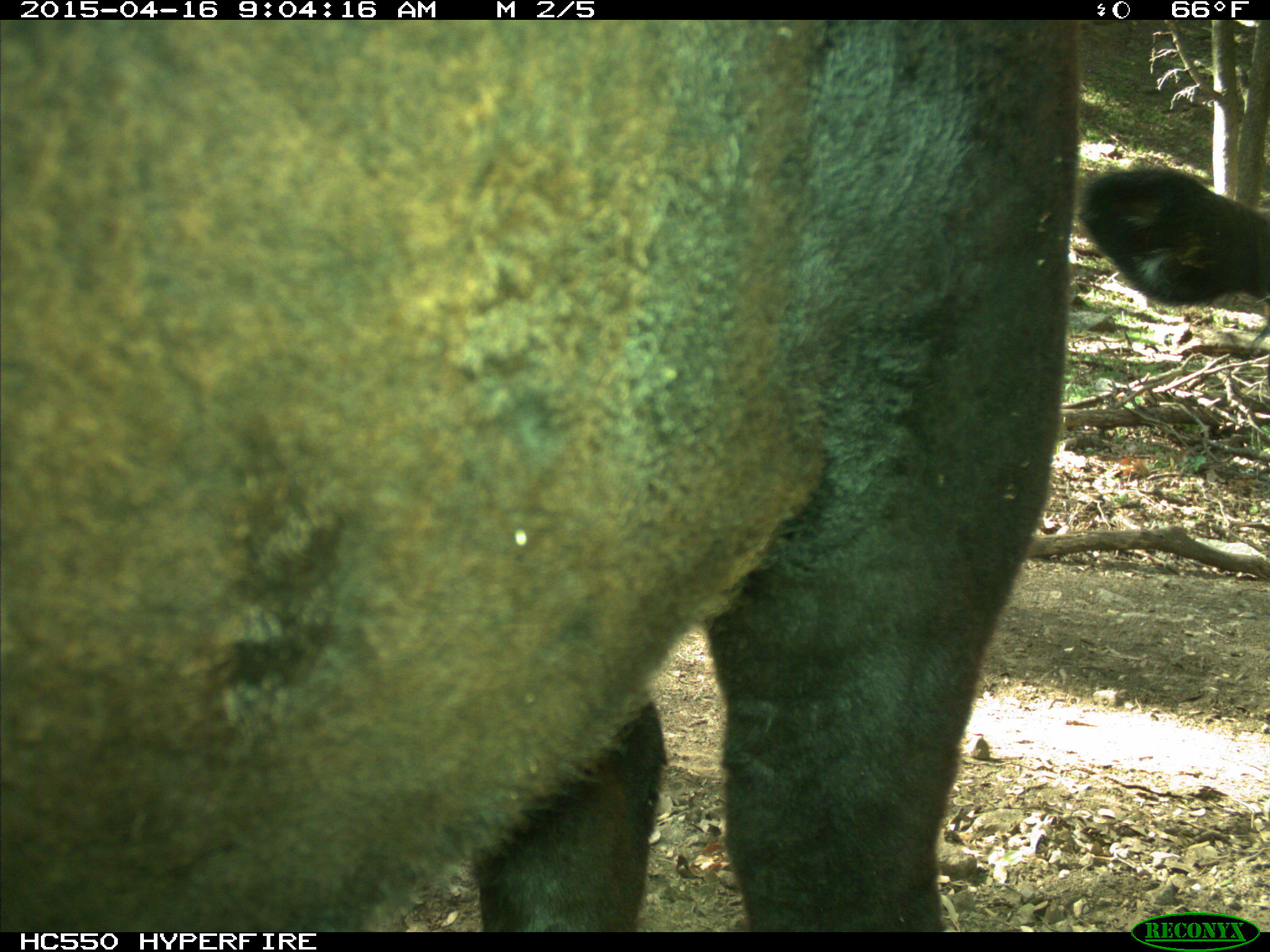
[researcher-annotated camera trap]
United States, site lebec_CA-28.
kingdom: Animalia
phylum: Chordata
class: Mammalia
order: Artiodactyla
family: Bovidae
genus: Bos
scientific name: Bos taurus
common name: domestic cow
Bos taurus (domestic cow).